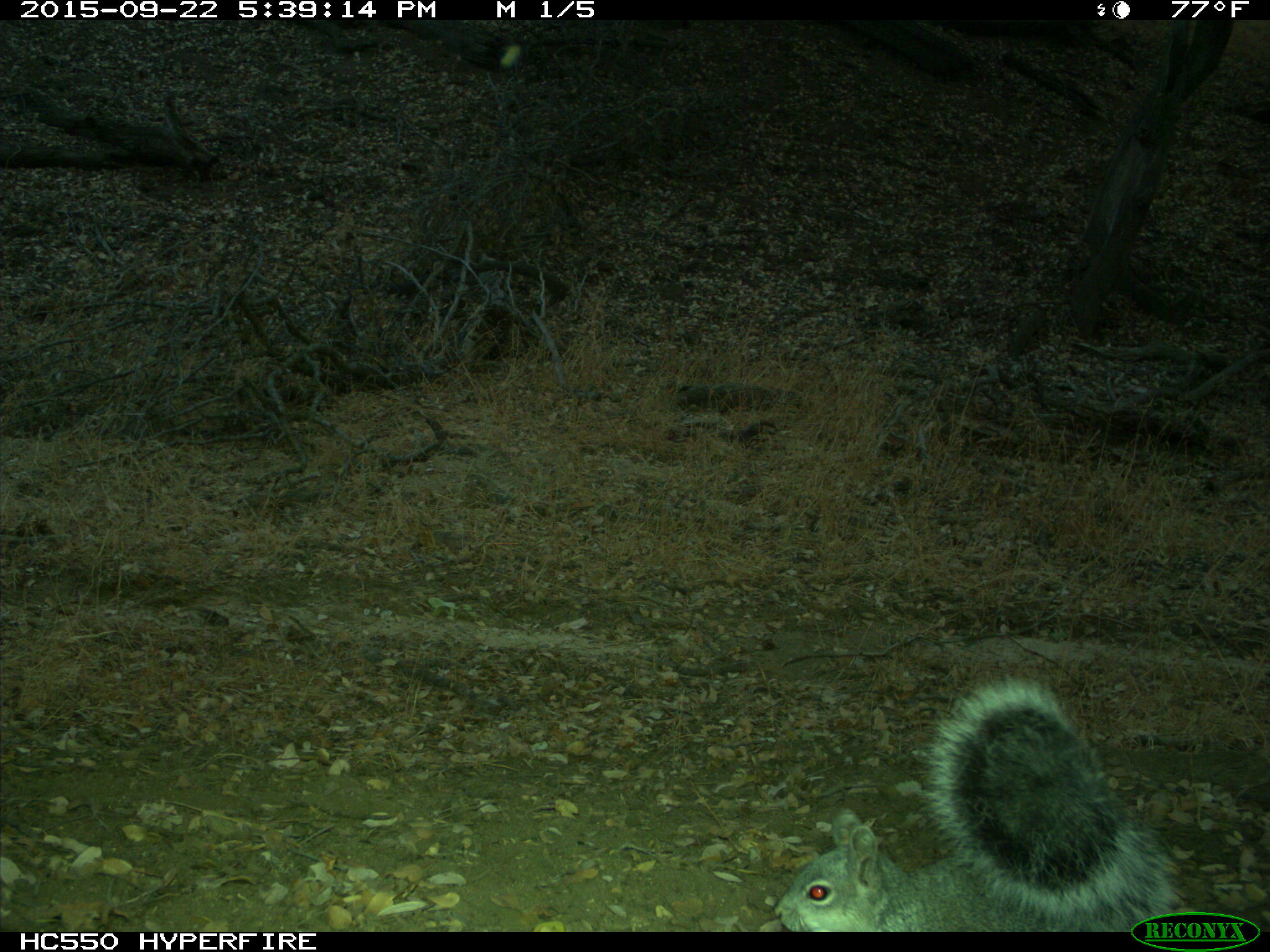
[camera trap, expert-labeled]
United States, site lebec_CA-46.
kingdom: Animalia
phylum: Chordata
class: Mammalia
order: Rodentia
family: Sciuridae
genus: Sciurus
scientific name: Sciurus carolinensis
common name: eastern gray squirrel